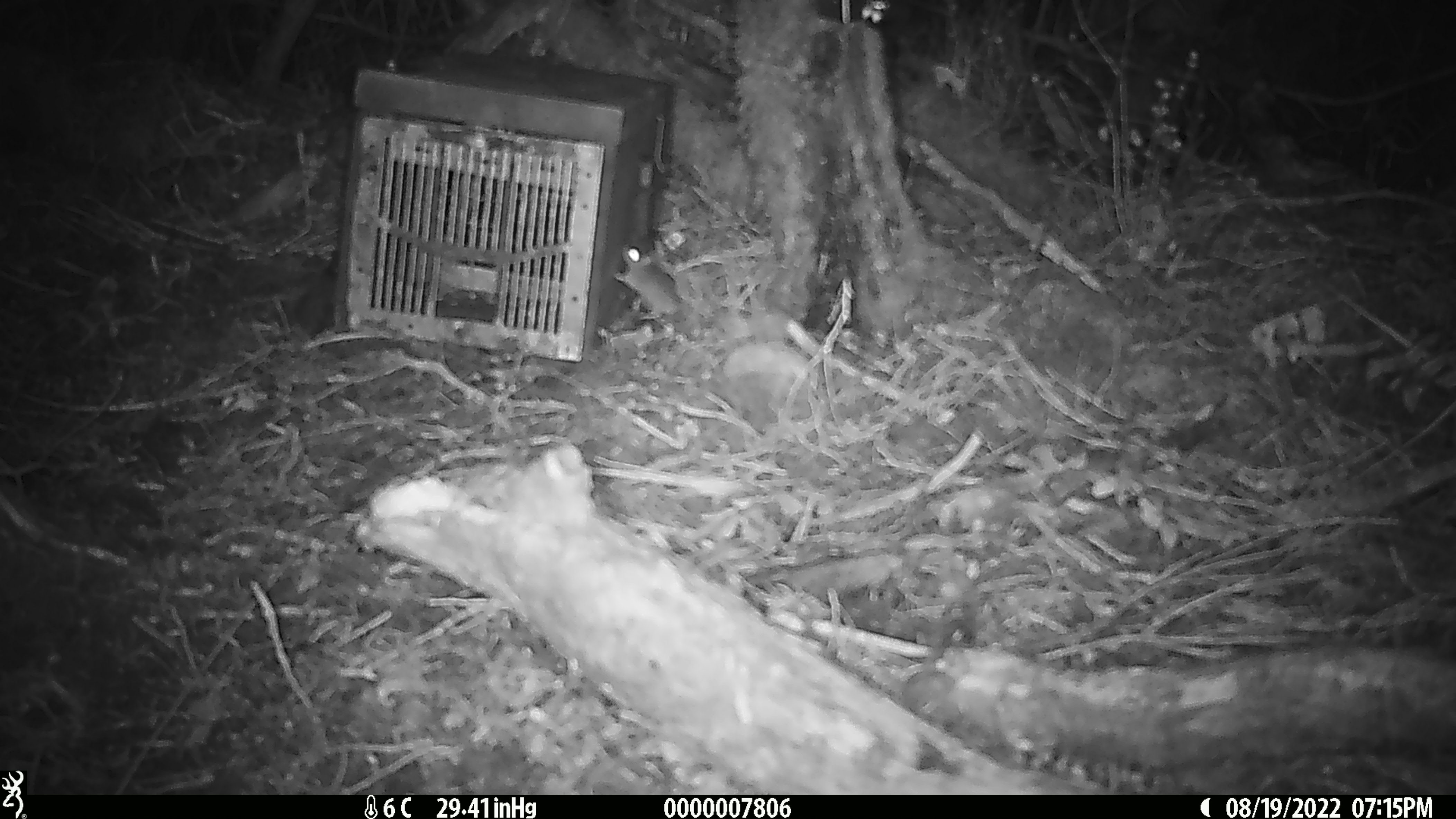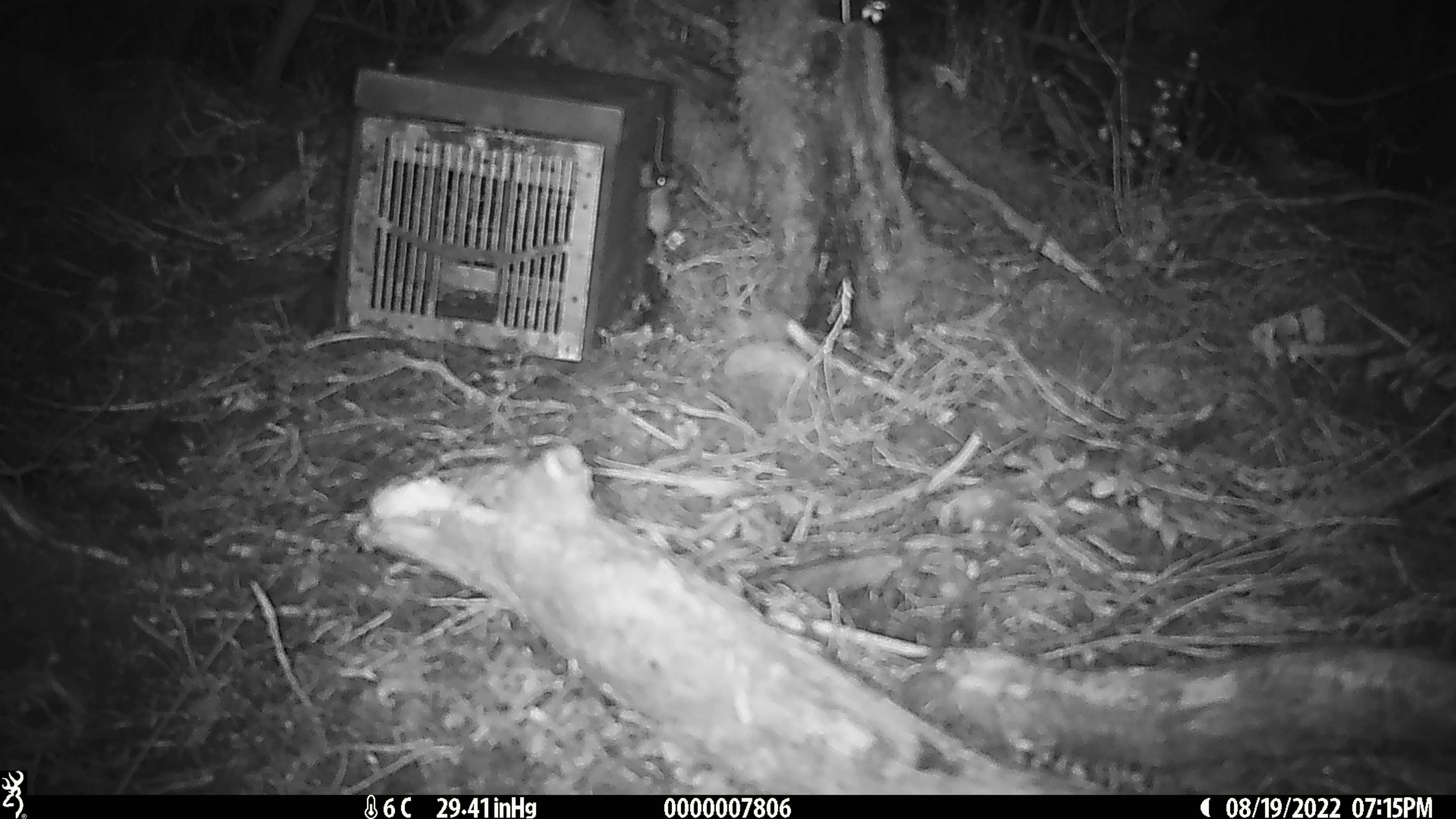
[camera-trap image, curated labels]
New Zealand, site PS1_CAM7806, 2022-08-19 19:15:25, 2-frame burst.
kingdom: Animalia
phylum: Chordata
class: Mammalia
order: Rodentia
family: Muridae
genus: Mus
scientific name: Mus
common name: mouse